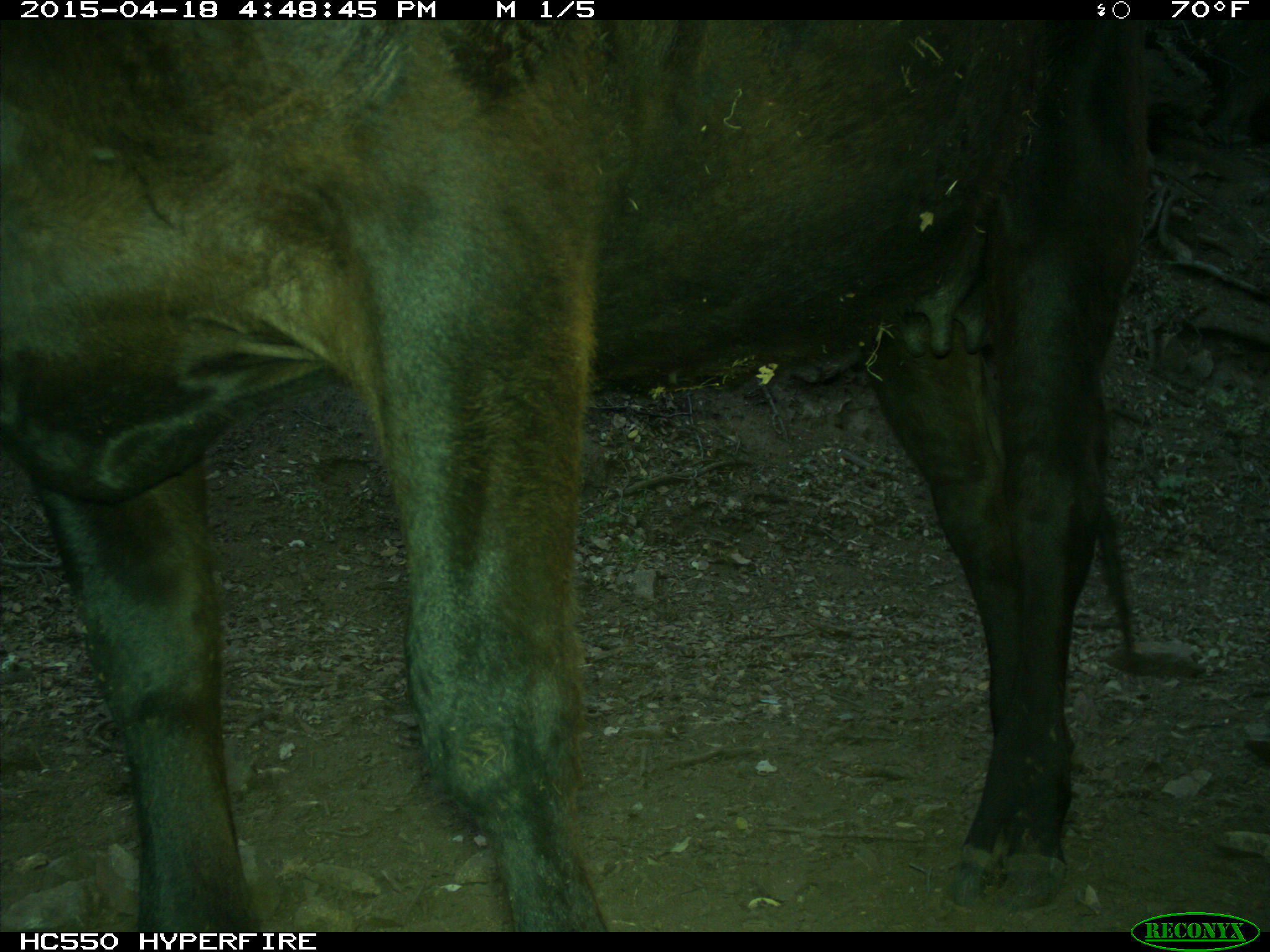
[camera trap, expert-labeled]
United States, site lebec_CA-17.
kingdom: Animalia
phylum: Chordata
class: Mammalia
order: Artiodactyla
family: Bovidae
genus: Bos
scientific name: Bos taurus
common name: domestic cow